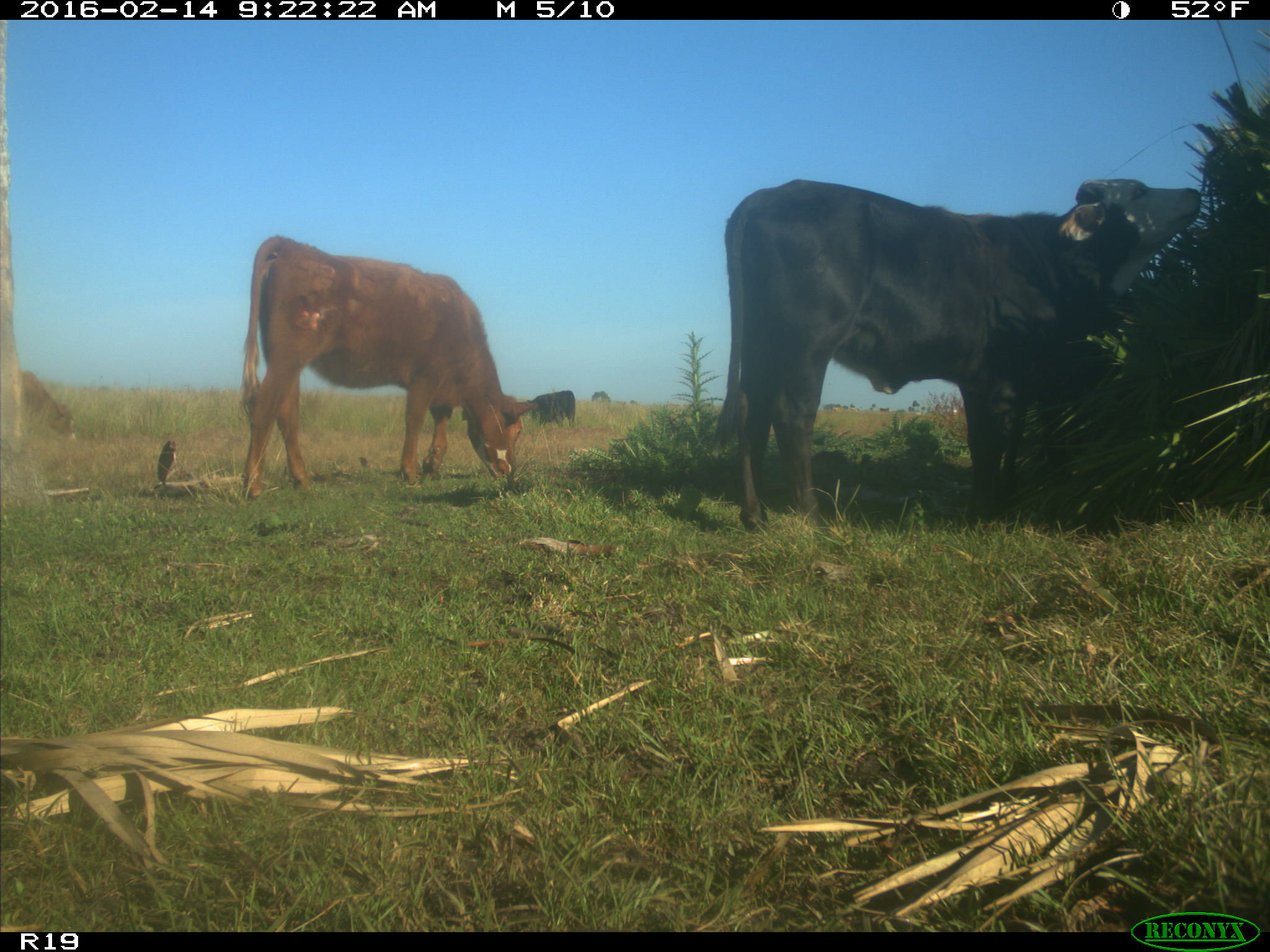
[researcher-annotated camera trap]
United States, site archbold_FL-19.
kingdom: Animalia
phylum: Chordata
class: Mammalia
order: Artiodactyla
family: Bovidae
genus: Bos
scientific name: Bos taurus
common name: domestic cow